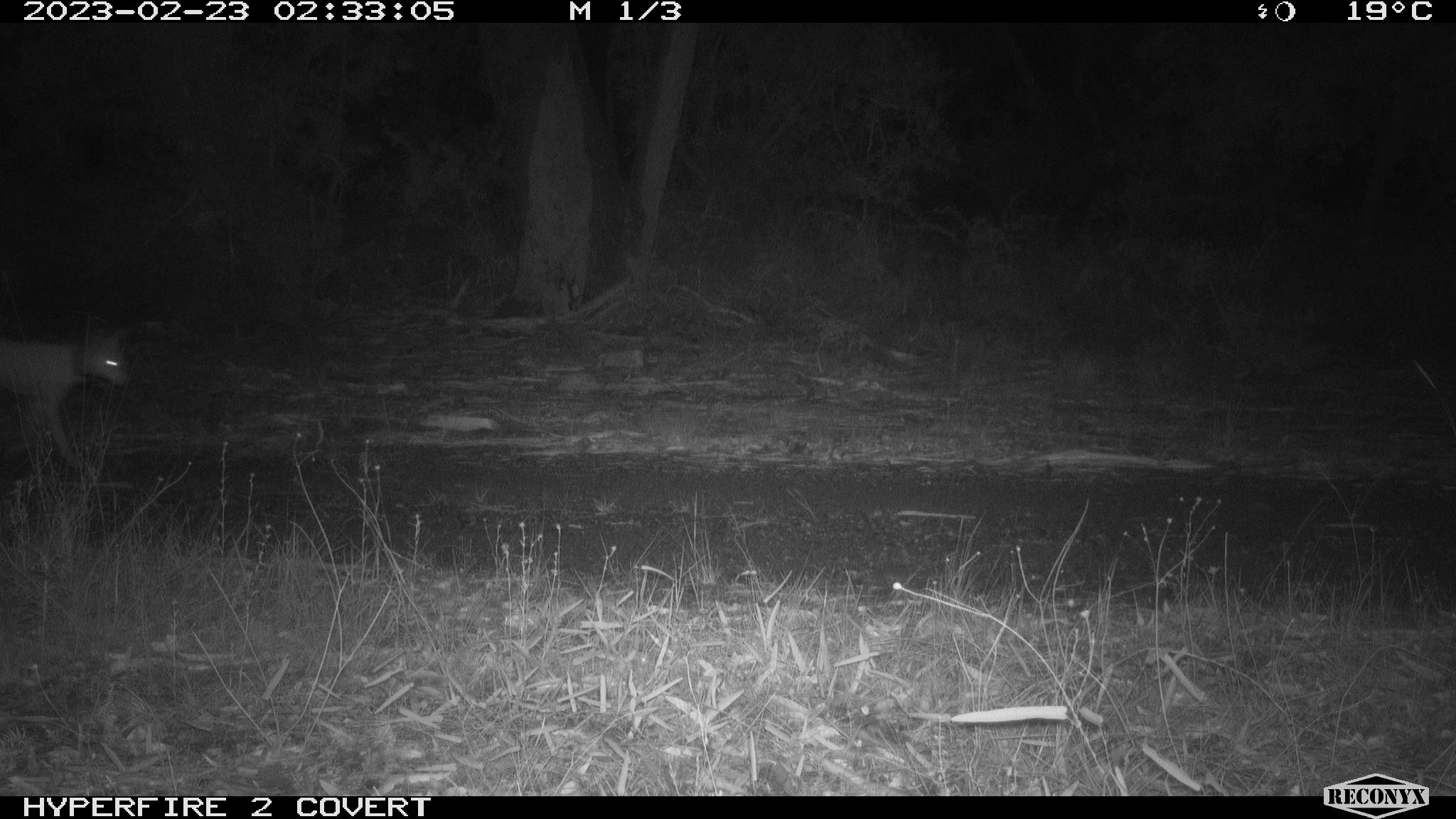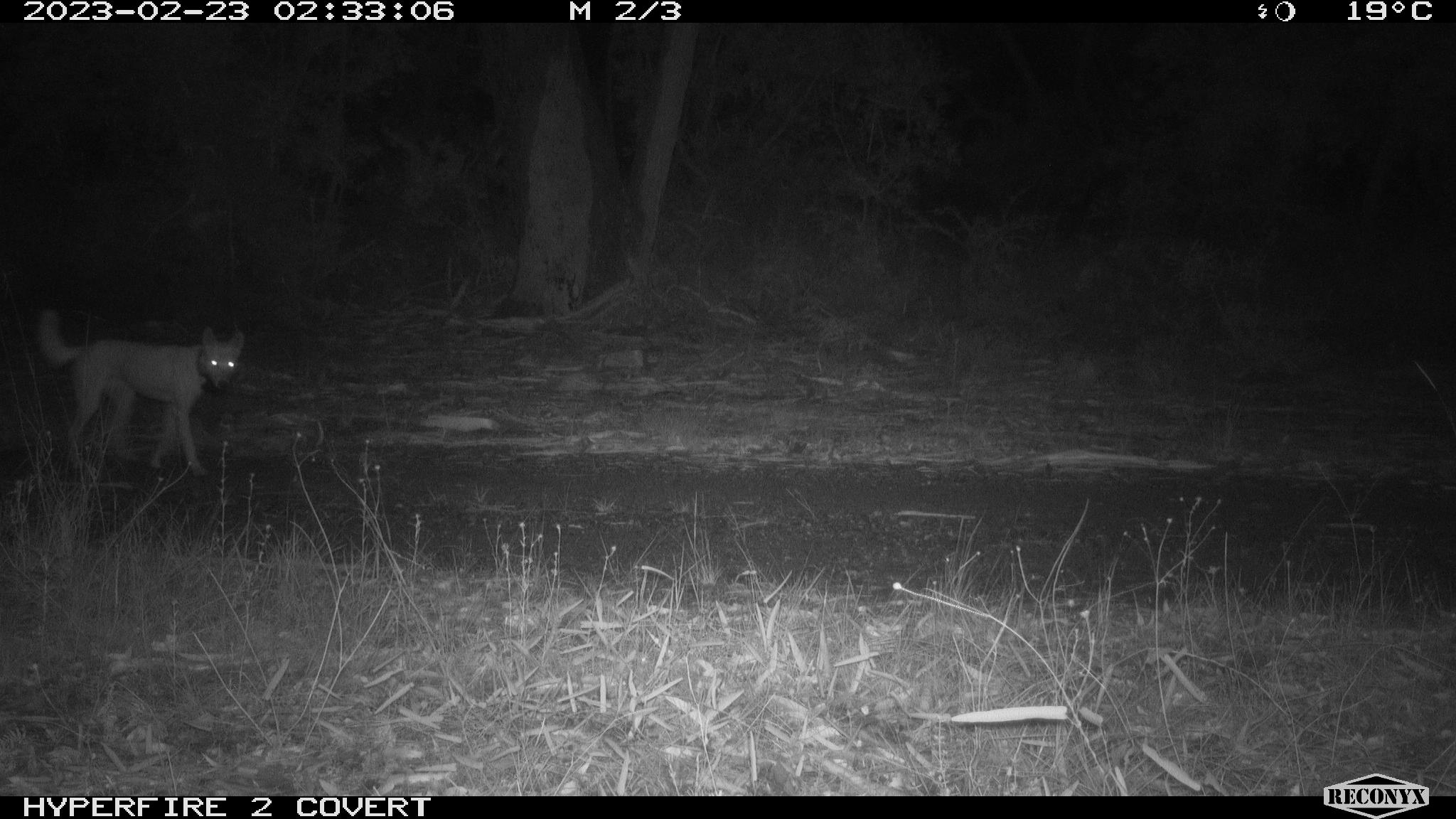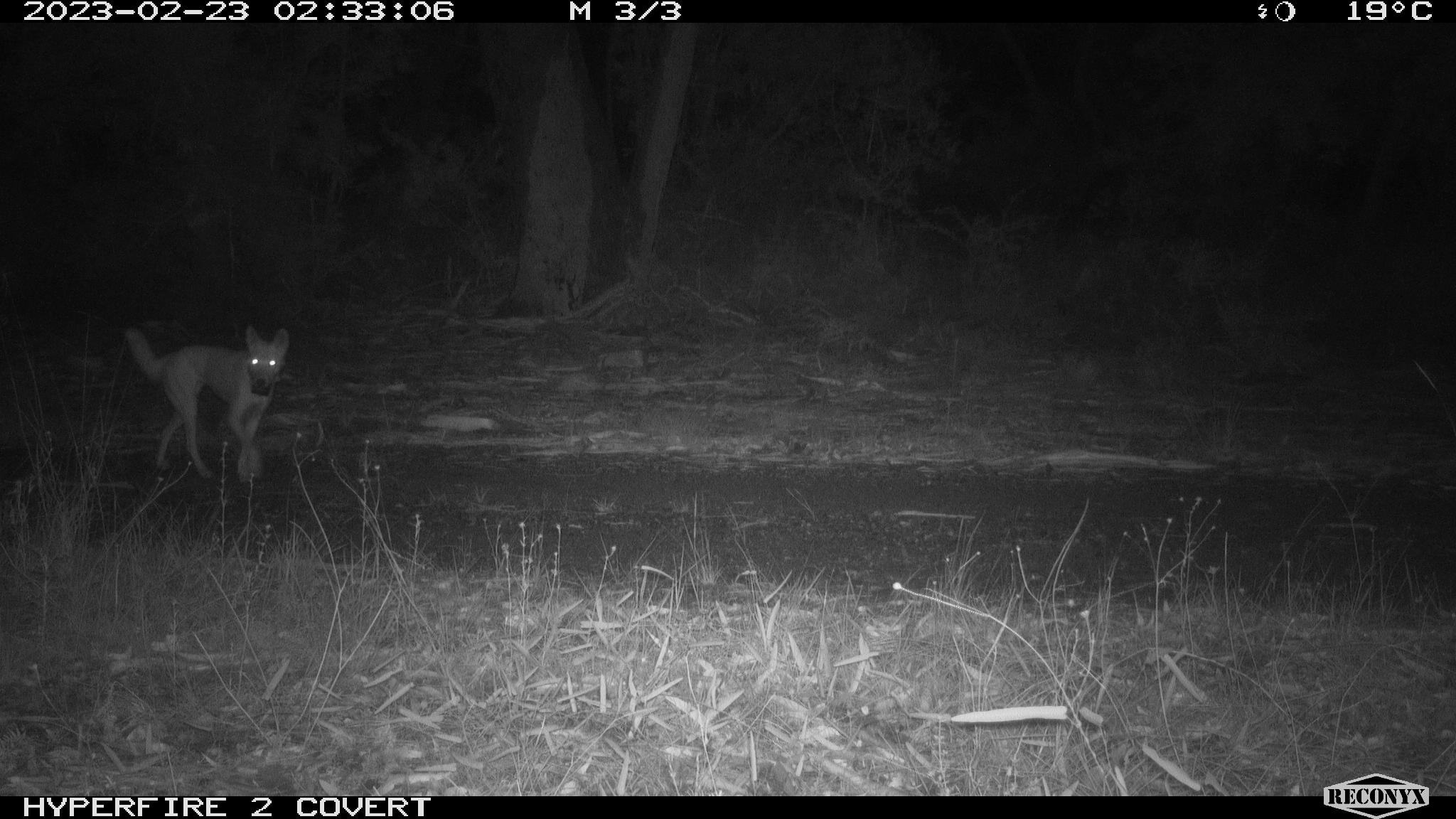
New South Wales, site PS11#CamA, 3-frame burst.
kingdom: Animalia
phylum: Chordata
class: Mammalia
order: Carnivora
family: Canidae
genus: Canis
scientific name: Canis familiaris dingo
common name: dingo